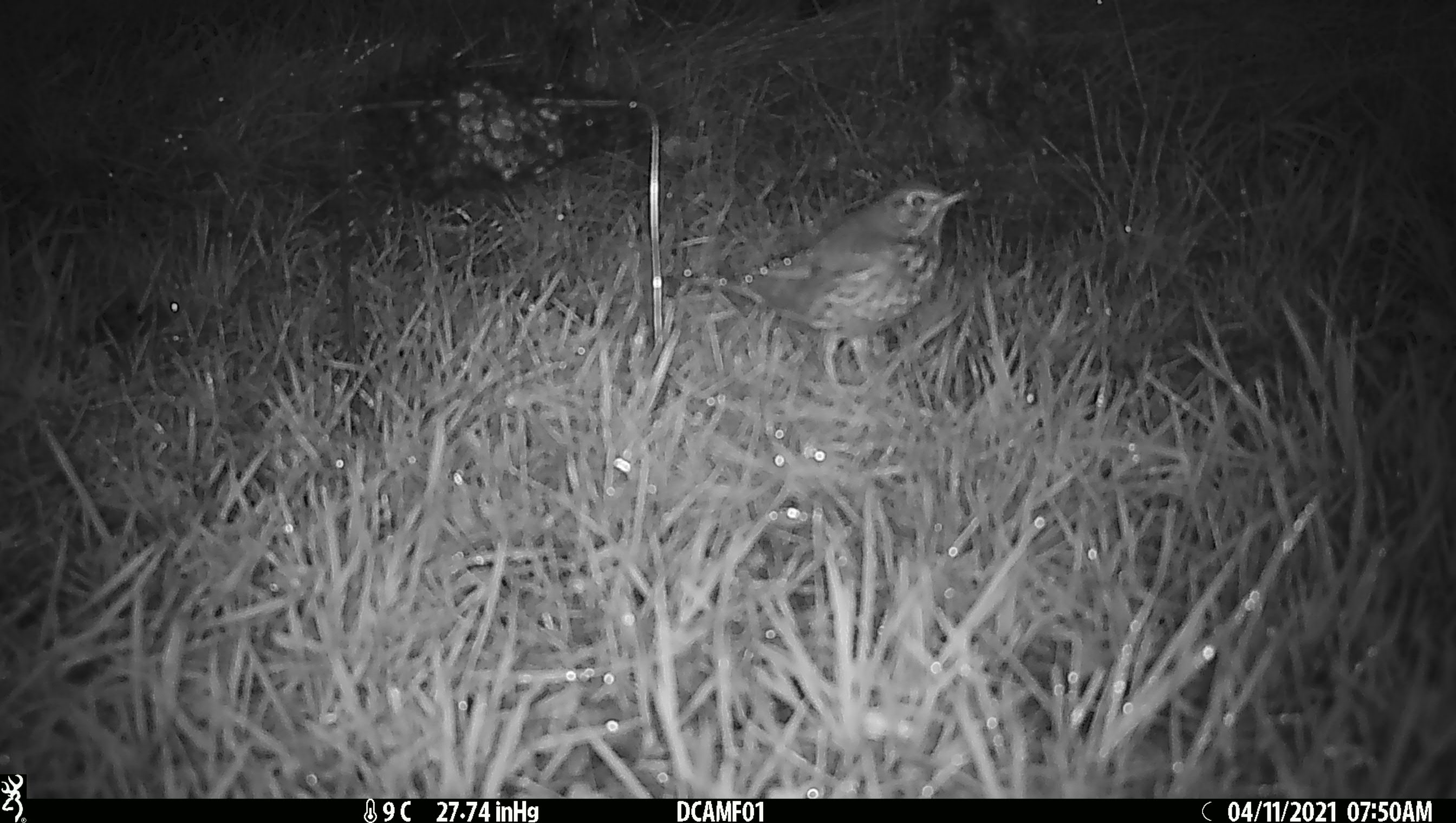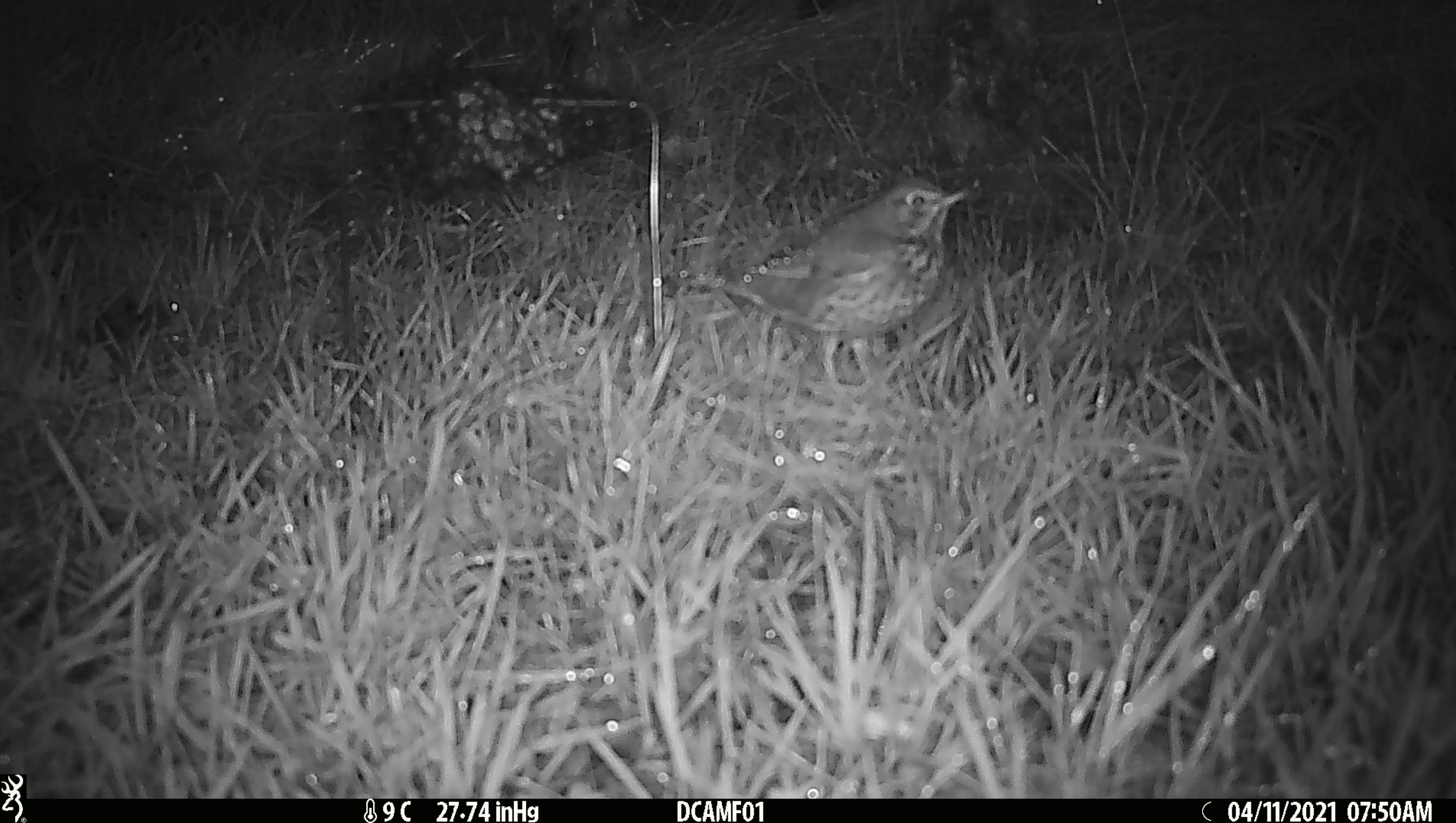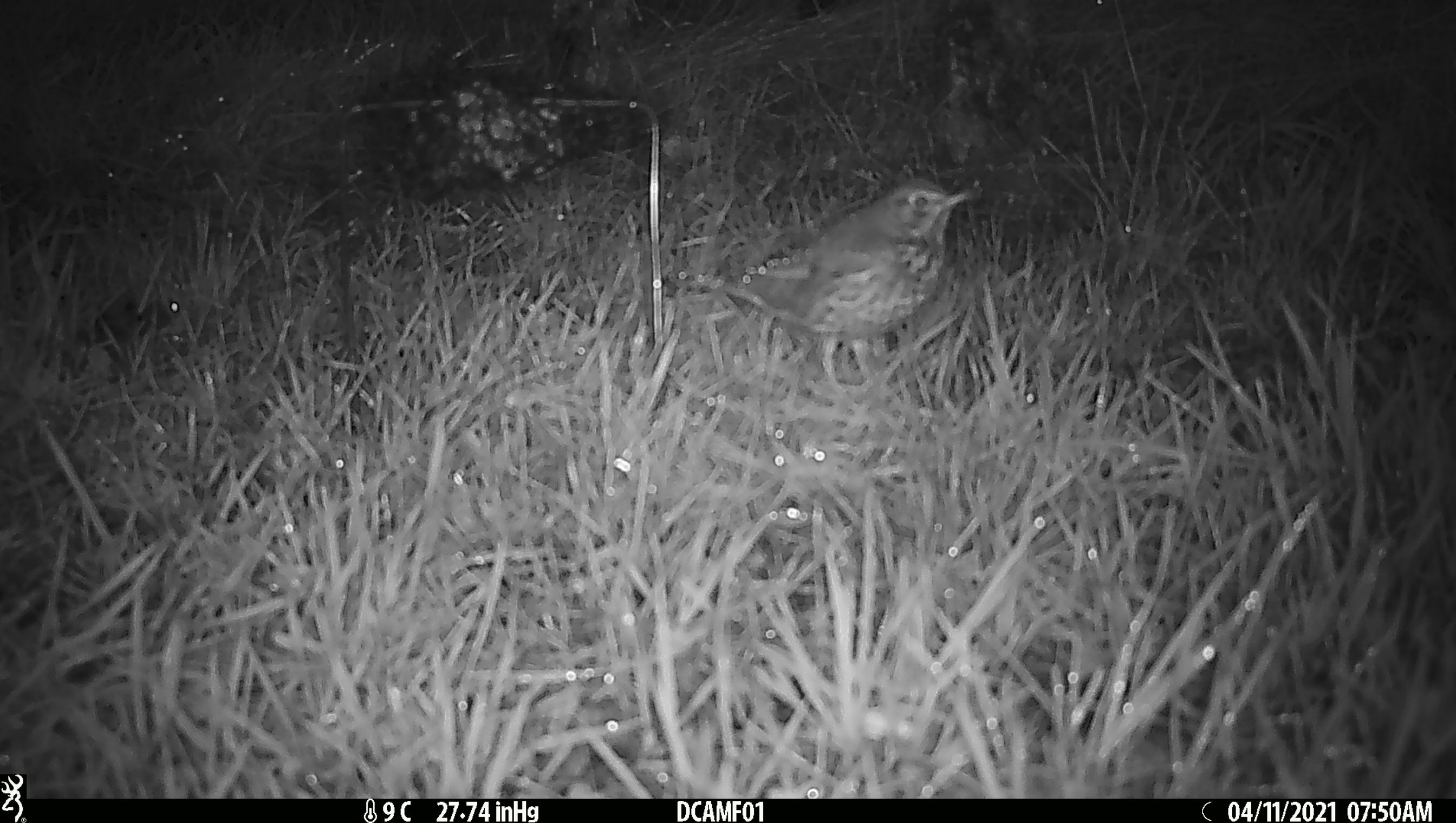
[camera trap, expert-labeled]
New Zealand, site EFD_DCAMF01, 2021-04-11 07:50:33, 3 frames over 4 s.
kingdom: Animalia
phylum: Chordata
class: Aves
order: Passeriformes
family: Turdidae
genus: Turdus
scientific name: Turdus philomelos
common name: song thrush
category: thrush